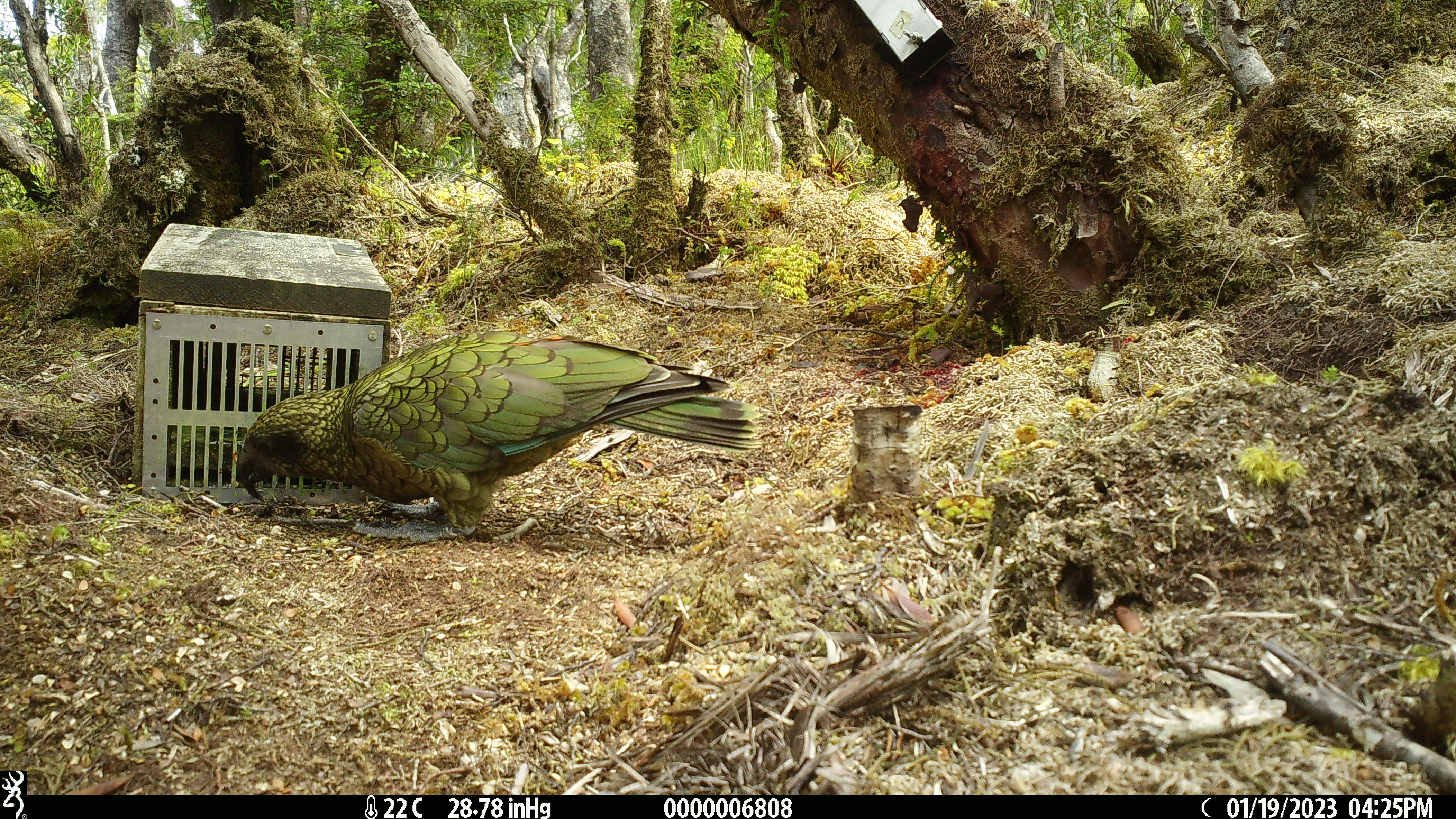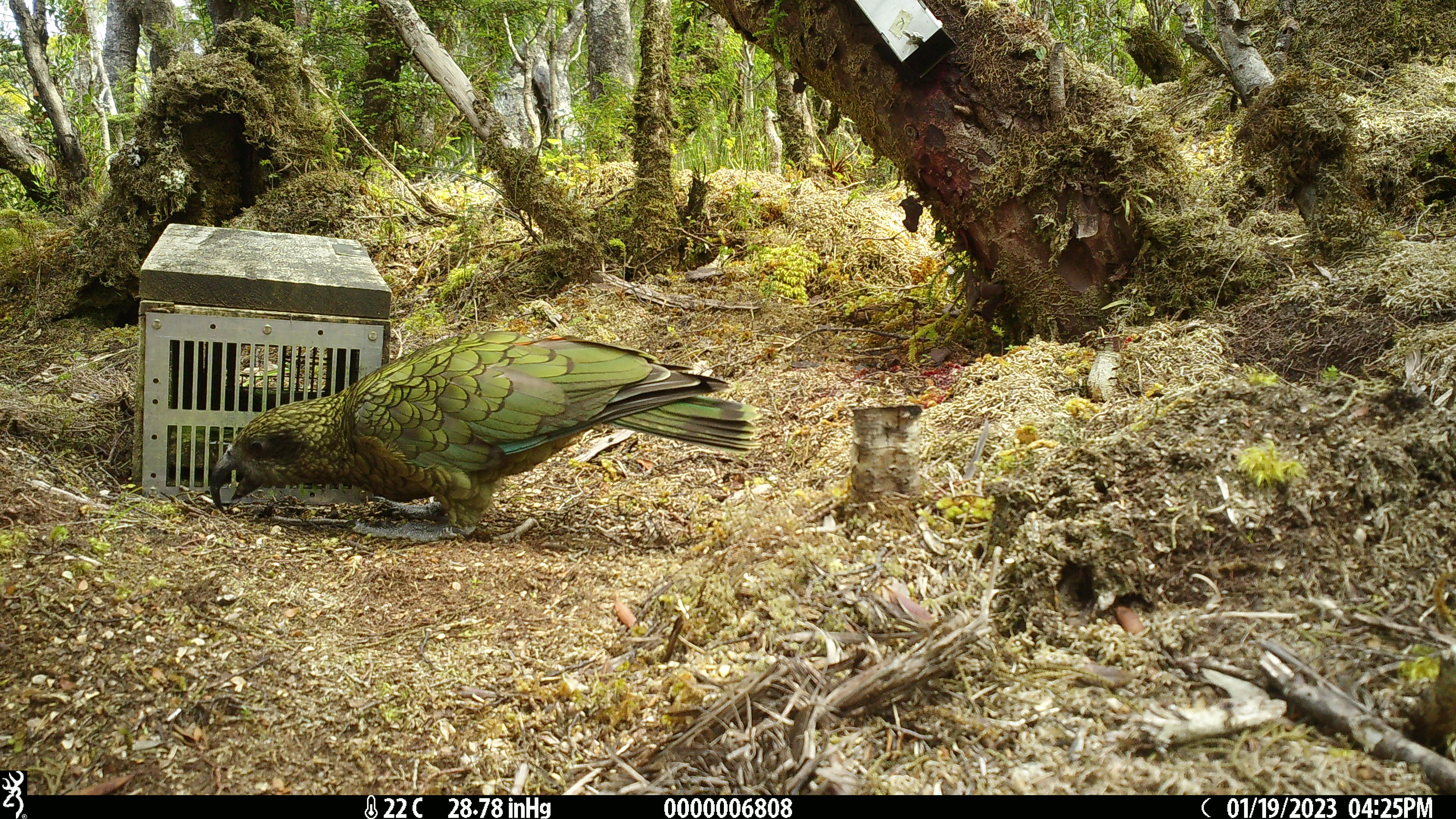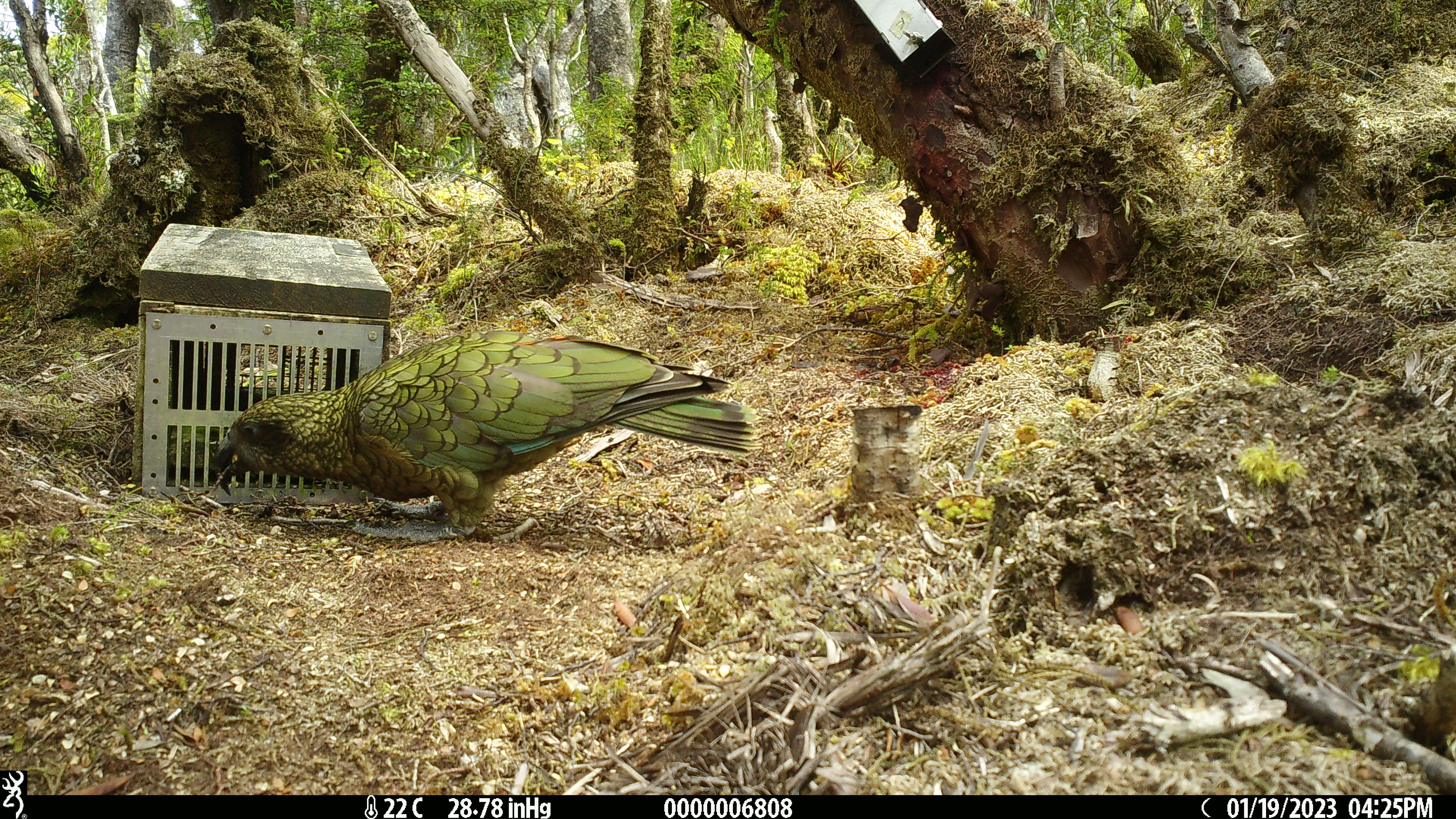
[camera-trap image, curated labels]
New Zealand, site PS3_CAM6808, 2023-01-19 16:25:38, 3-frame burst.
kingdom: Animalia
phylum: Chordata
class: Aves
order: Psittaciformes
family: Strigopidae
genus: Nestor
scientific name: Nestor notabilis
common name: kea